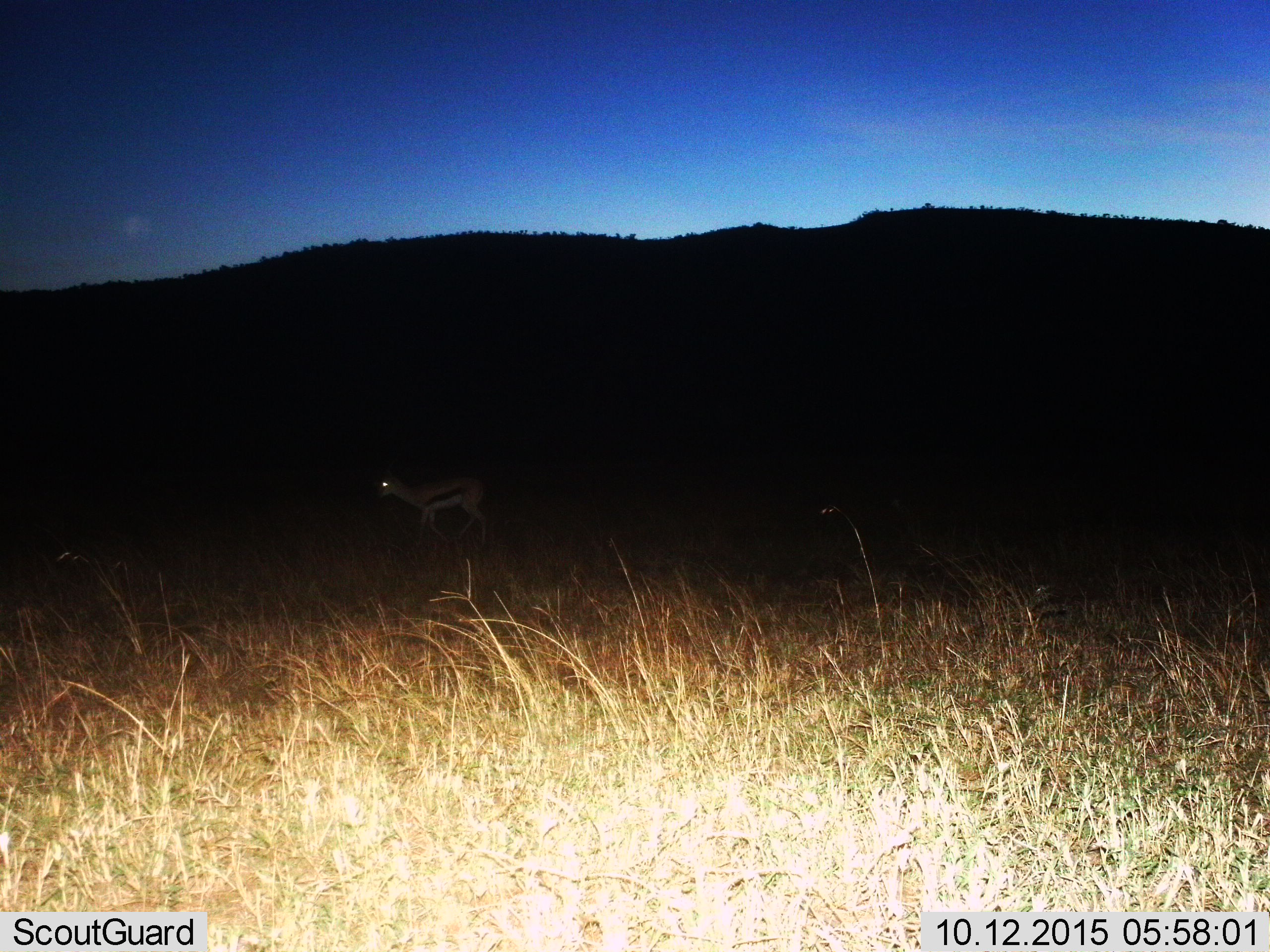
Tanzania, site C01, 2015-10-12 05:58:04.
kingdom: Animalia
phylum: Chordata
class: Mammalia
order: Artiodactyla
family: Bovidae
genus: Eudorcas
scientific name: Eudorcas thomsonii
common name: thomson's gazelle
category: gazellethomsons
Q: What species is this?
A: Gazellethomsons (thomson's gazelle) (Eudorcas thomsonii).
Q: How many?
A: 1.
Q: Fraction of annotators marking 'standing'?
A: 38%.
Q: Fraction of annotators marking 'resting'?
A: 6%.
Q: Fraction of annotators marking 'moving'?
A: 56%.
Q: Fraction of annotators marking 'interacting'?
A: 0%.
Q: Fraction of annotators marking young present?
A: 0%.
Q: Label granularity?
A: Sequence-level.